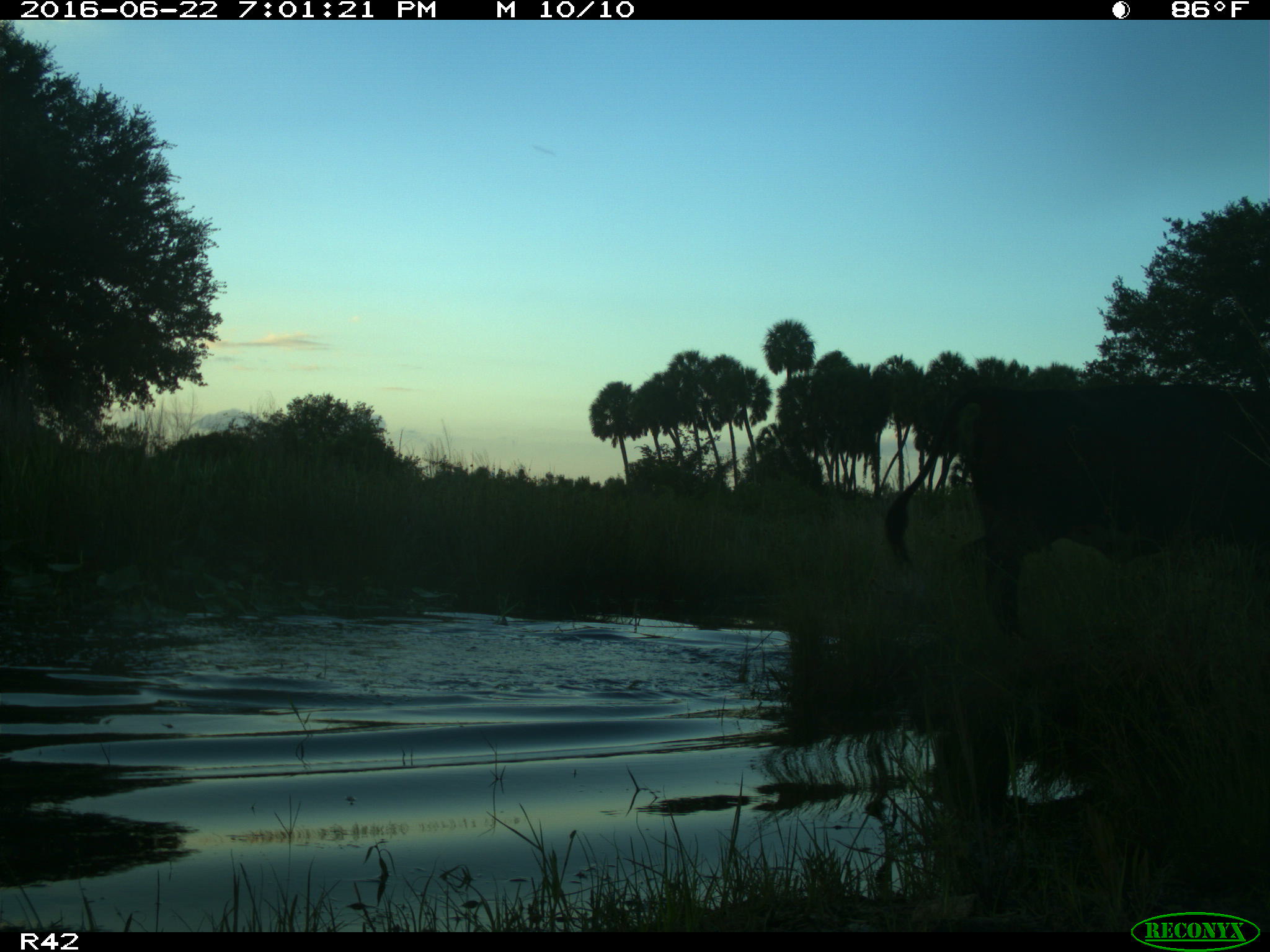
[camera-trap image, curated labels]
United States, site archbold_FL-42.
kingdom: Animalia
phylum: Chordata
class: Mammalia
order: Artiodactyla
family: Bovidae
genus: Bos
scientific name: Bos taurus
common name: domestic cow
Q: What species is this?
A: Bos taurus (domestic cow).